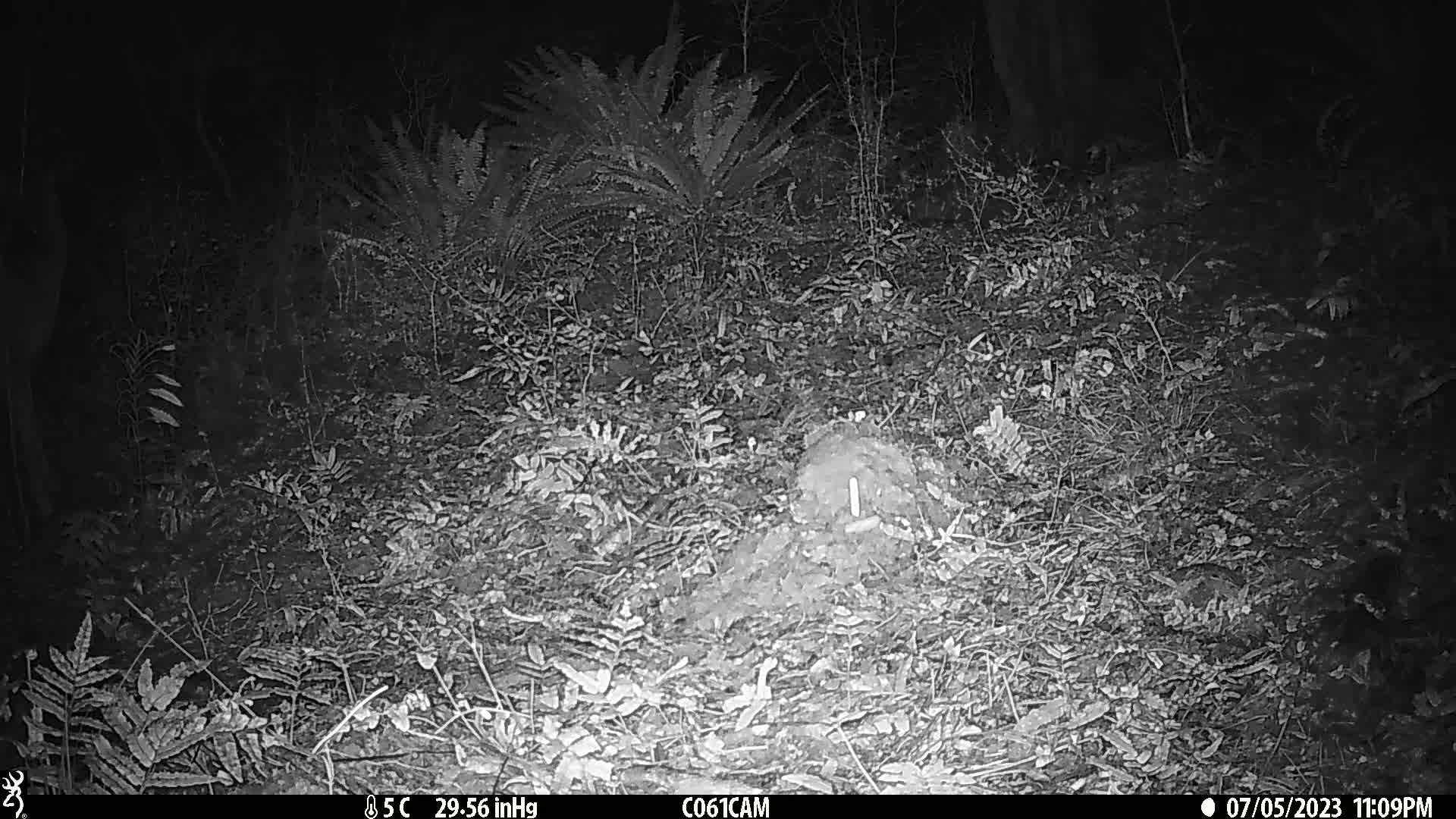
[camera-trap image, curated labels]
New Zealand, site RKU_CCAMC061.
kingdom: Animalia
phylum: Chordata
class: Mammalia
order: Artiodactyla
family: Cervidae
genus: Odocoileus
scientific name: Odocoileus virginianus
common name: white-tailed deer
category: white tailed deer